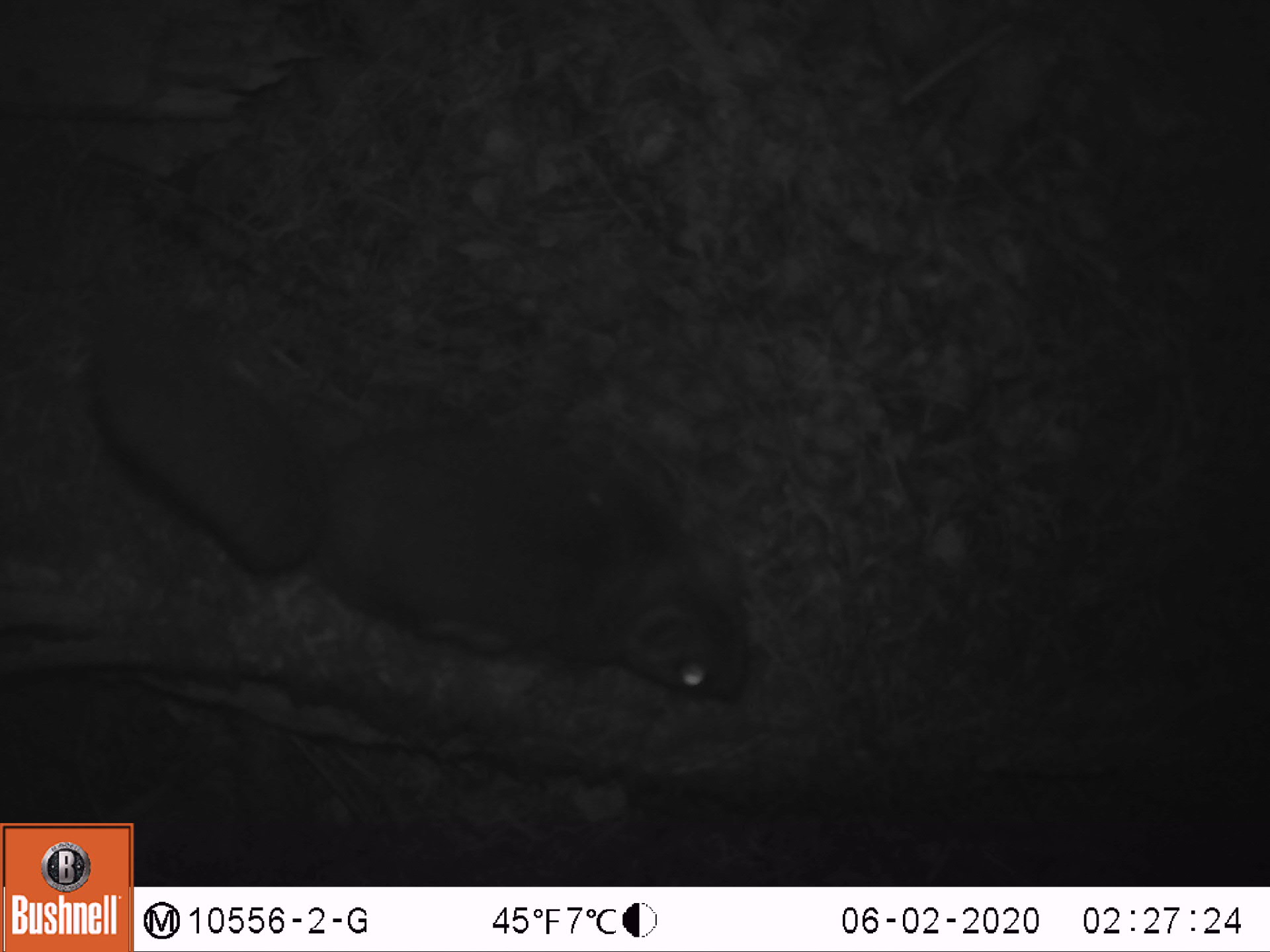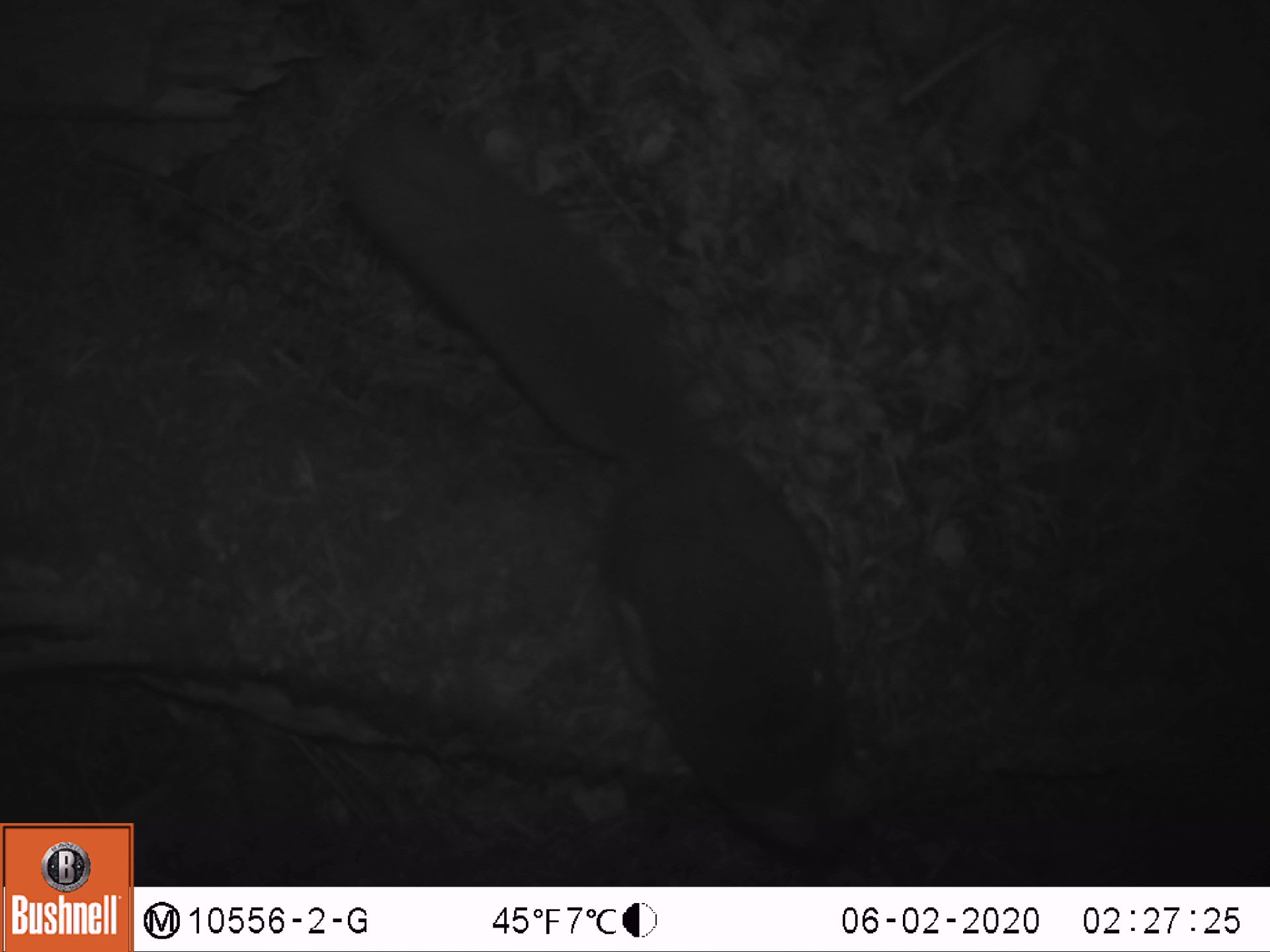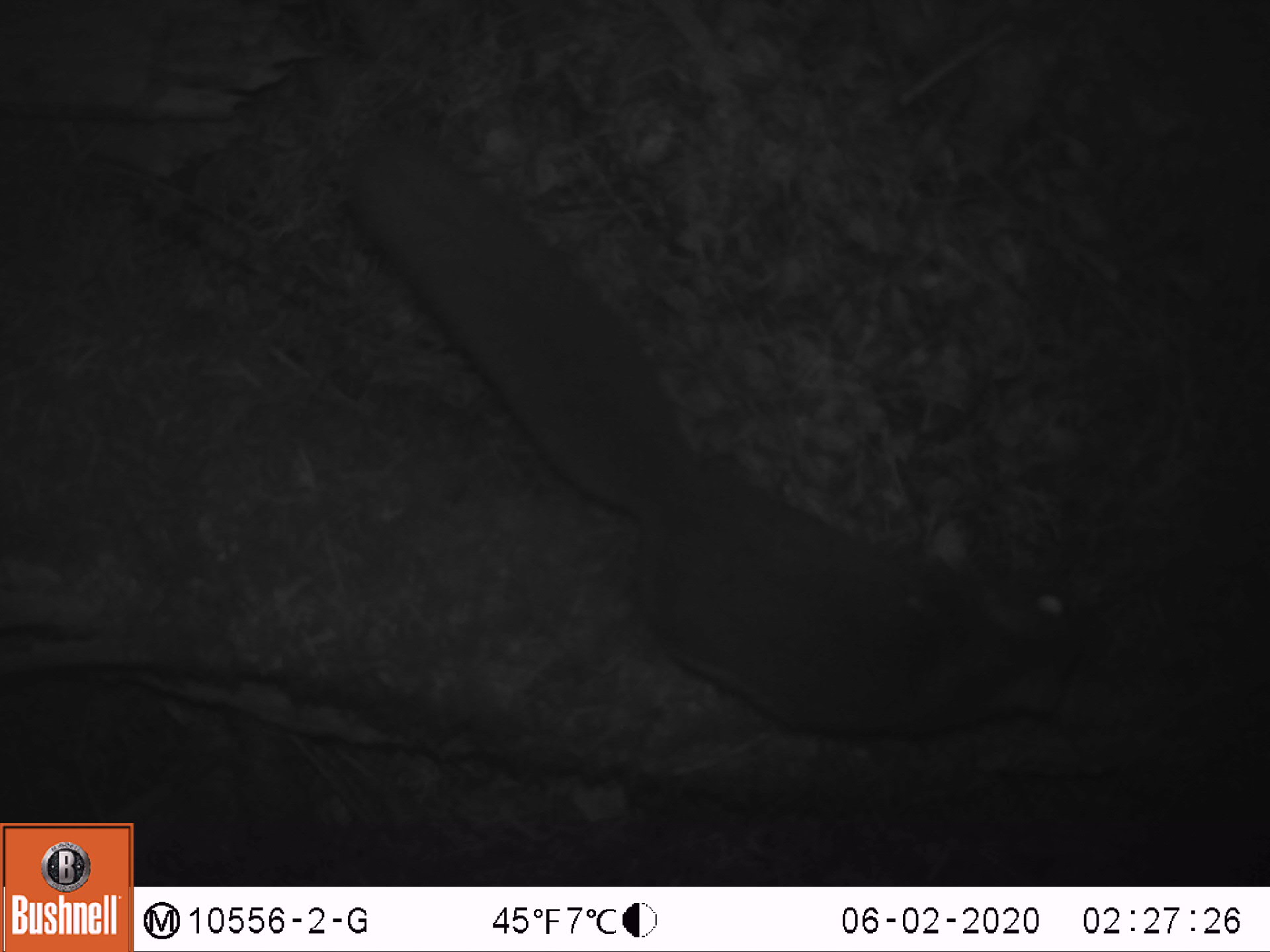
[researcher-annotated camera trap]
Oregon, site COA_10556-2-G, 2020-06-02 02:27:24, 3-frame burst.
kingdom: Animalia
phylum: Chordata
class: Mammalia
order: Rodentia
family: Sciuridae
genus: Glaucomys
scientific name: Glaucomys oregonensis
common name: humboldt's flying squirrel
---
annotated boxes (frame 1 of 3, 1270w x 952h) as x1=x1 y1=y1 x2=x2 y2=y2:
humboldt's flying squirrel: x1=75 y1=298 x2=778 y2=733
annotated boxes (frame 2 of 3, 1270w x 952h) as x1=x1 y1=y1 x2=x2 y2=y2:
humboldt's flying squirrel: x1=302 y1=88 x2=912 y2=869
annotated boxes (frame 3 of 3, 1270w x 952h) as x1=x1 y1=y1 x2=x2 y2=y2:
humboldt's flying squirrel: x1=330 y1=117 x2=1117 y2=769